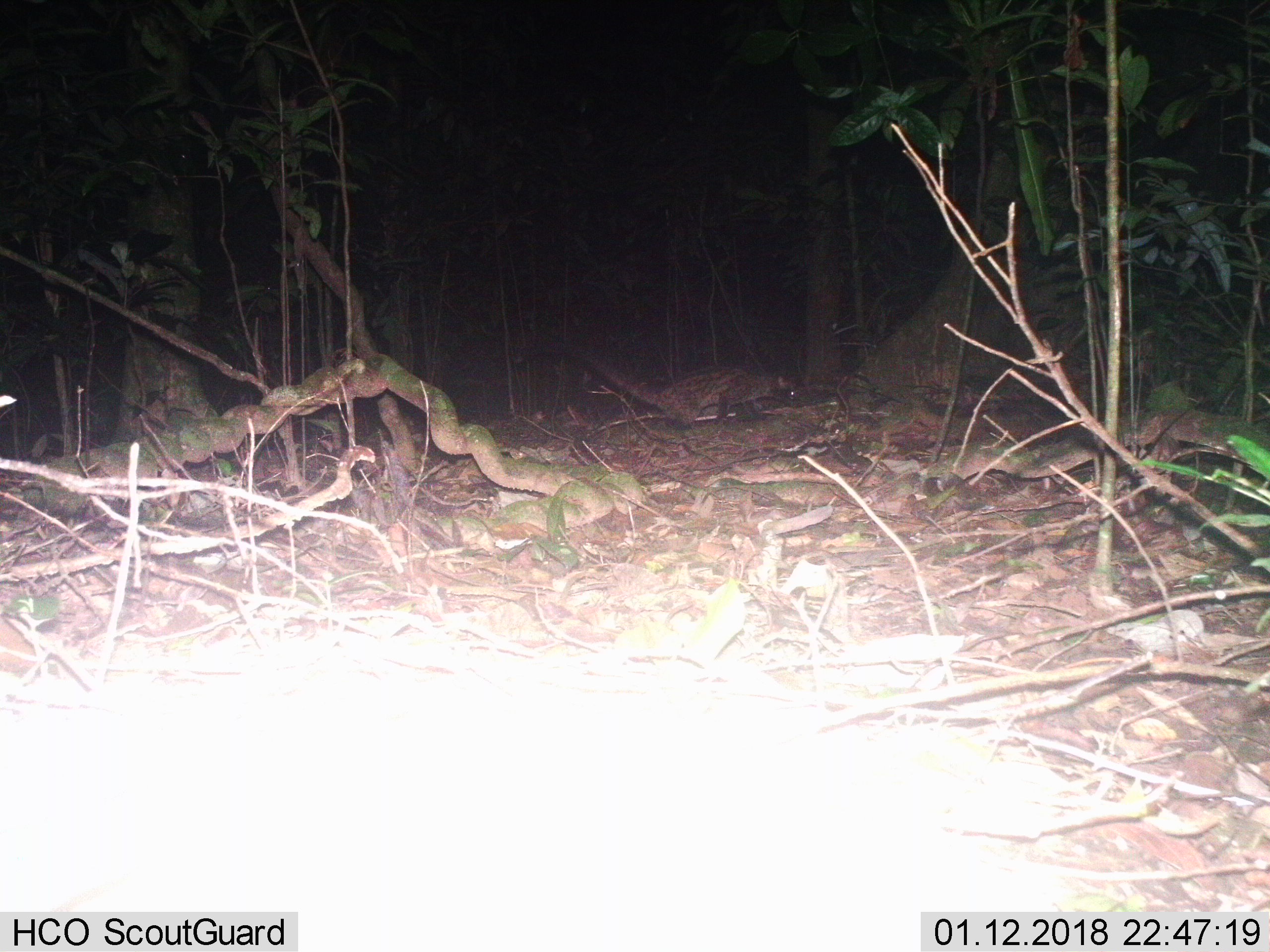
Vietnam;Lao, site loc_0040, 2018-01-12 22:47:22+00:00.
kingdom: Animalia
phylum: Chordata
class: Mammalia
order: Carnivora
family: Viverridae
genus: Paradoxurus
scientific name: Paradoxurus hermaphroditus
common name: common palm civet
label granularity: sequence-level